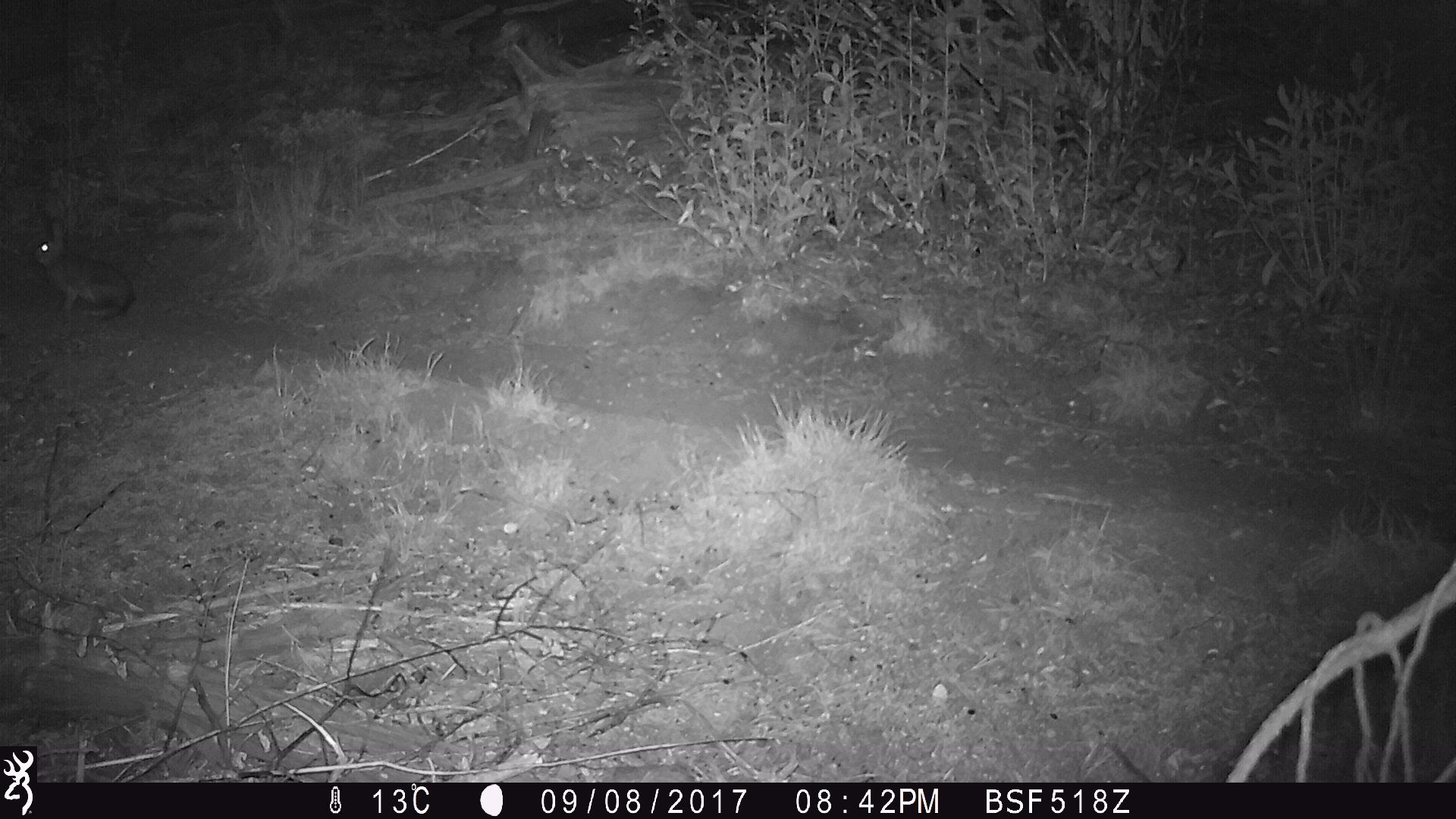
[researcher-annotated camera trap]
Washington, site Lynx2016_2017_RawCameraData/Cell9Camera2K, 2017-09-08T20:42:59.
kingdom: Animalia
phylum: Chordata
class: Mammalia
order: Lagomorpha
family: Leporidae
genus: Lepus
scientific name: Lepus americanus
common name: snowshoe hare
Lepus americanus (snowshoe hare). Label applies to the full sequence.